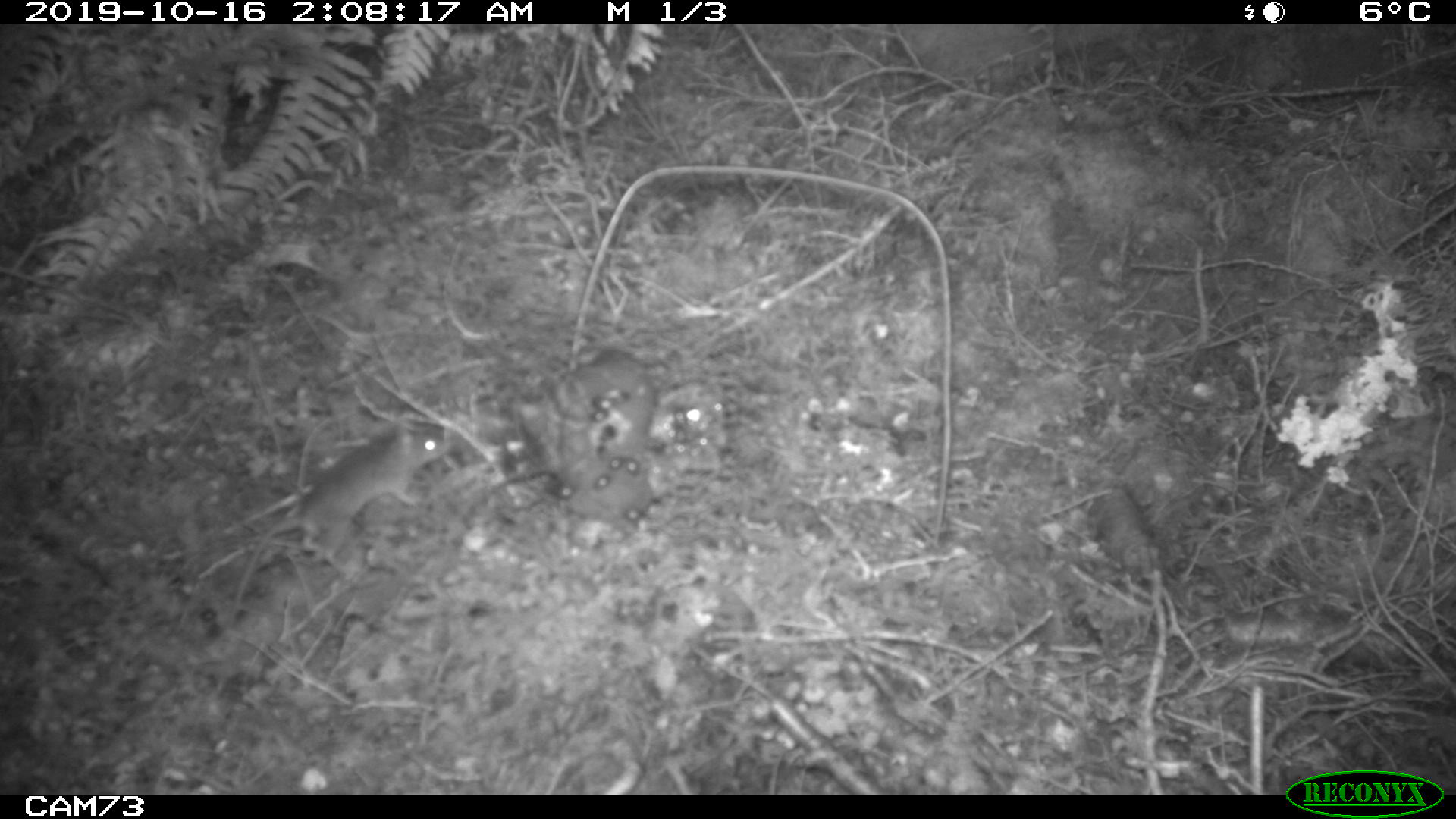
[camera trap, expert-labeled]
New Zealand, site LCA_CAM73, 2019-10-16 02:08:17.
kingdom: Animalia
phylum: Chordata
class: Mammalia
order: Rodentia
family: Muridae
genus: Mus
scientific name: Mus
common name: mouse